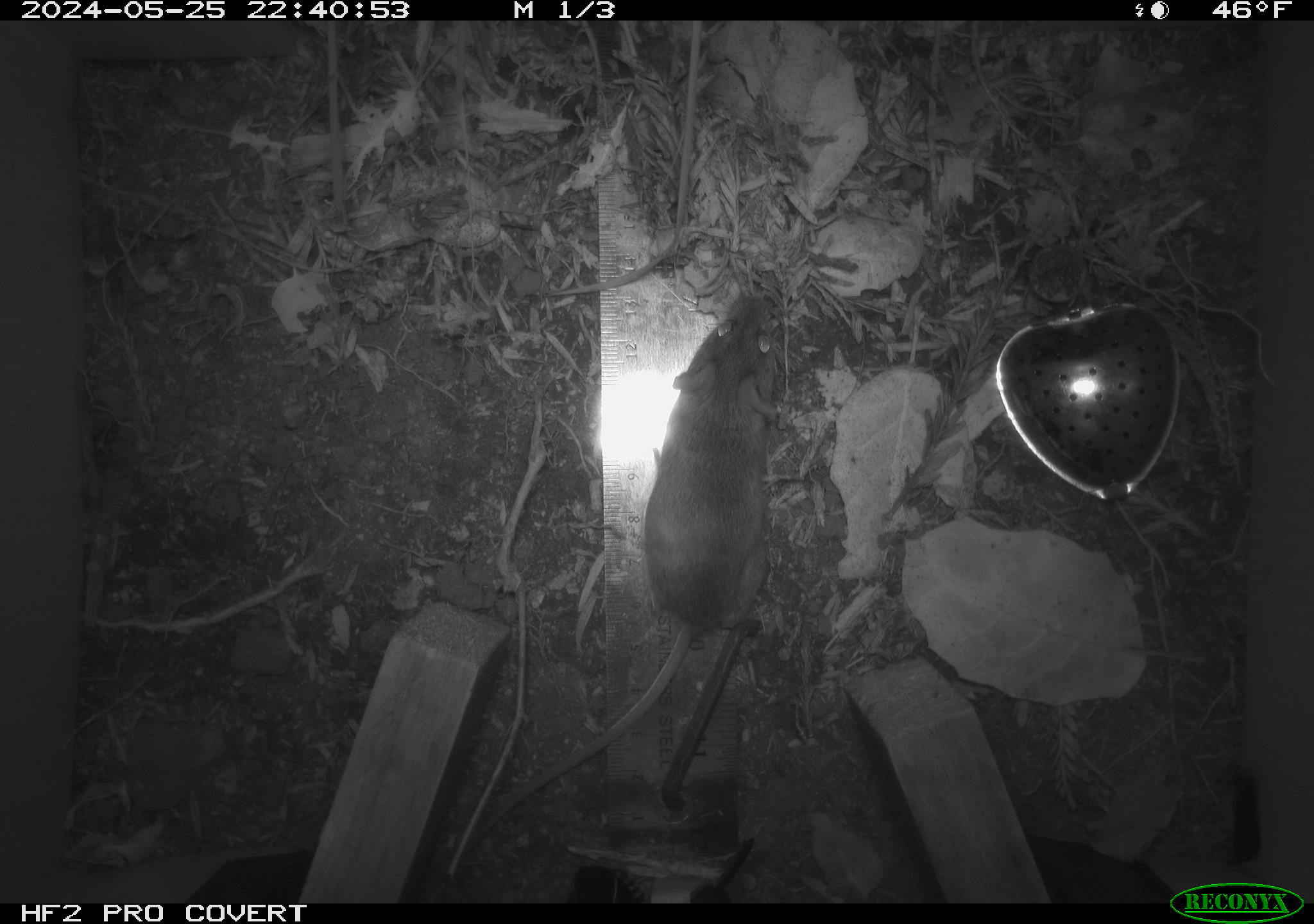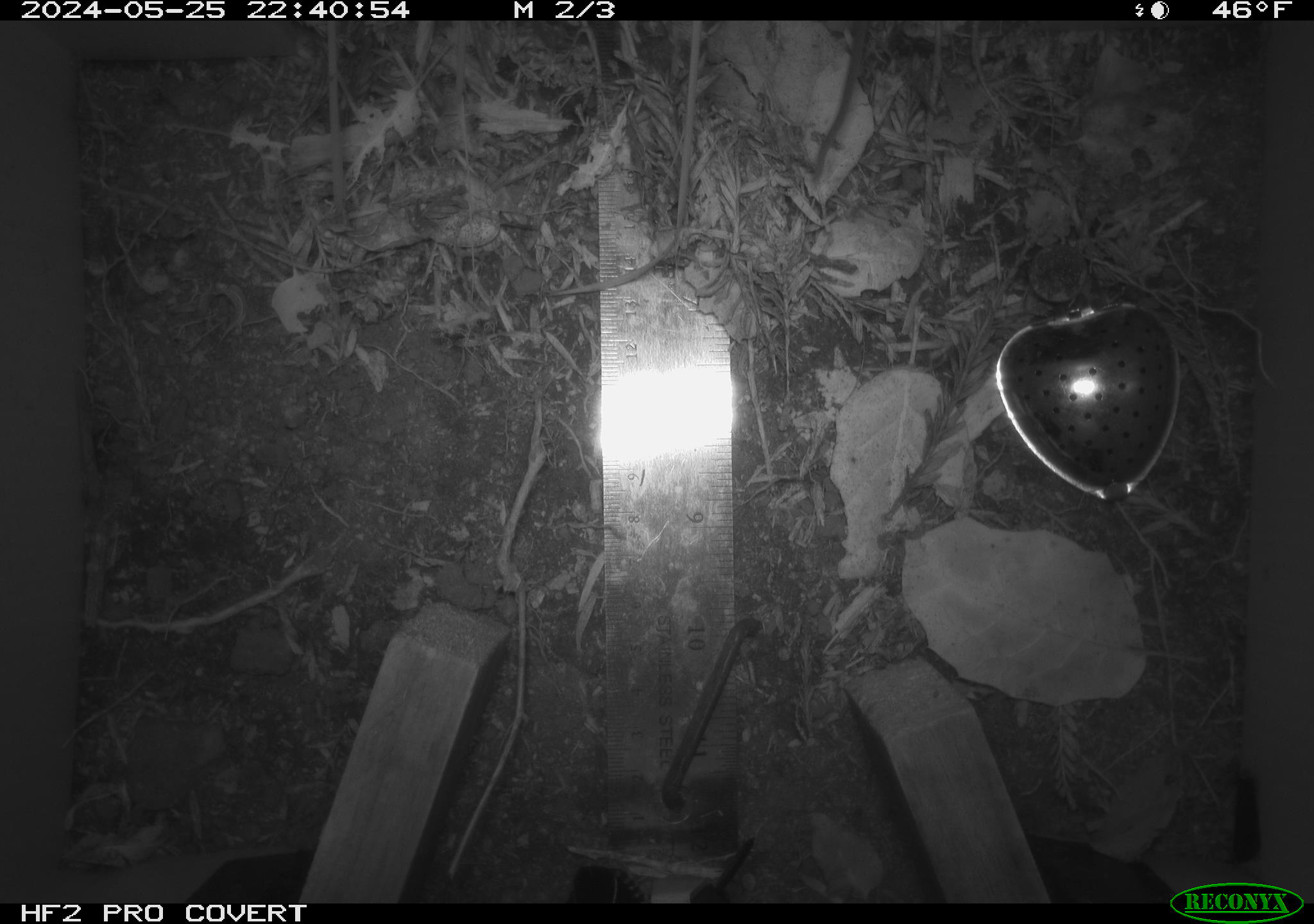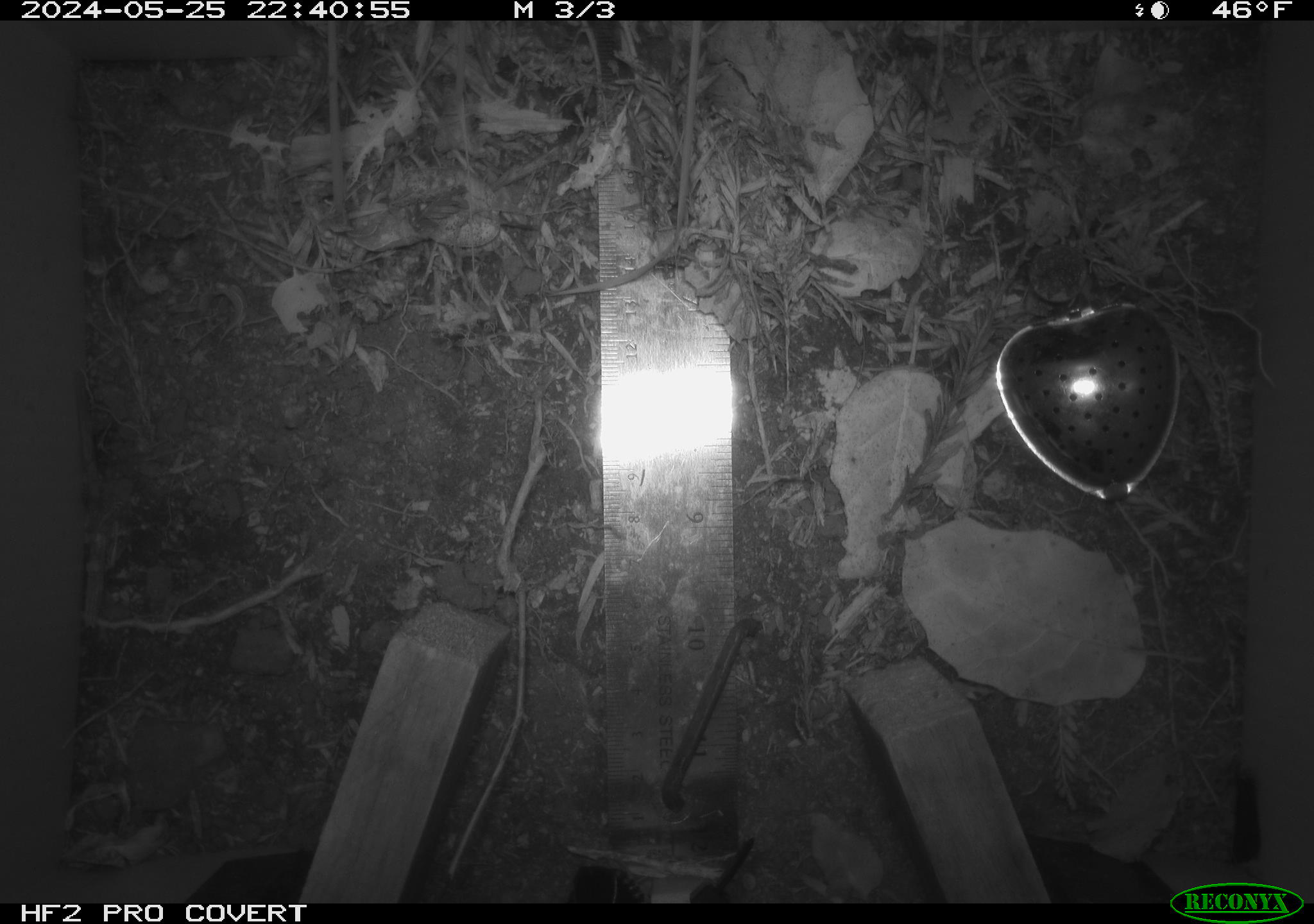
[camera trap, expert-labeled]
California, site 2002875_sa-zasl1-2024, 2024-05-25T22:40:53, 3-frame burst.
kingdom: Animalia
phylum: Chordata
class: Mammalia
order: Rodentia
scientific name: Rodentia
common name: mouse species